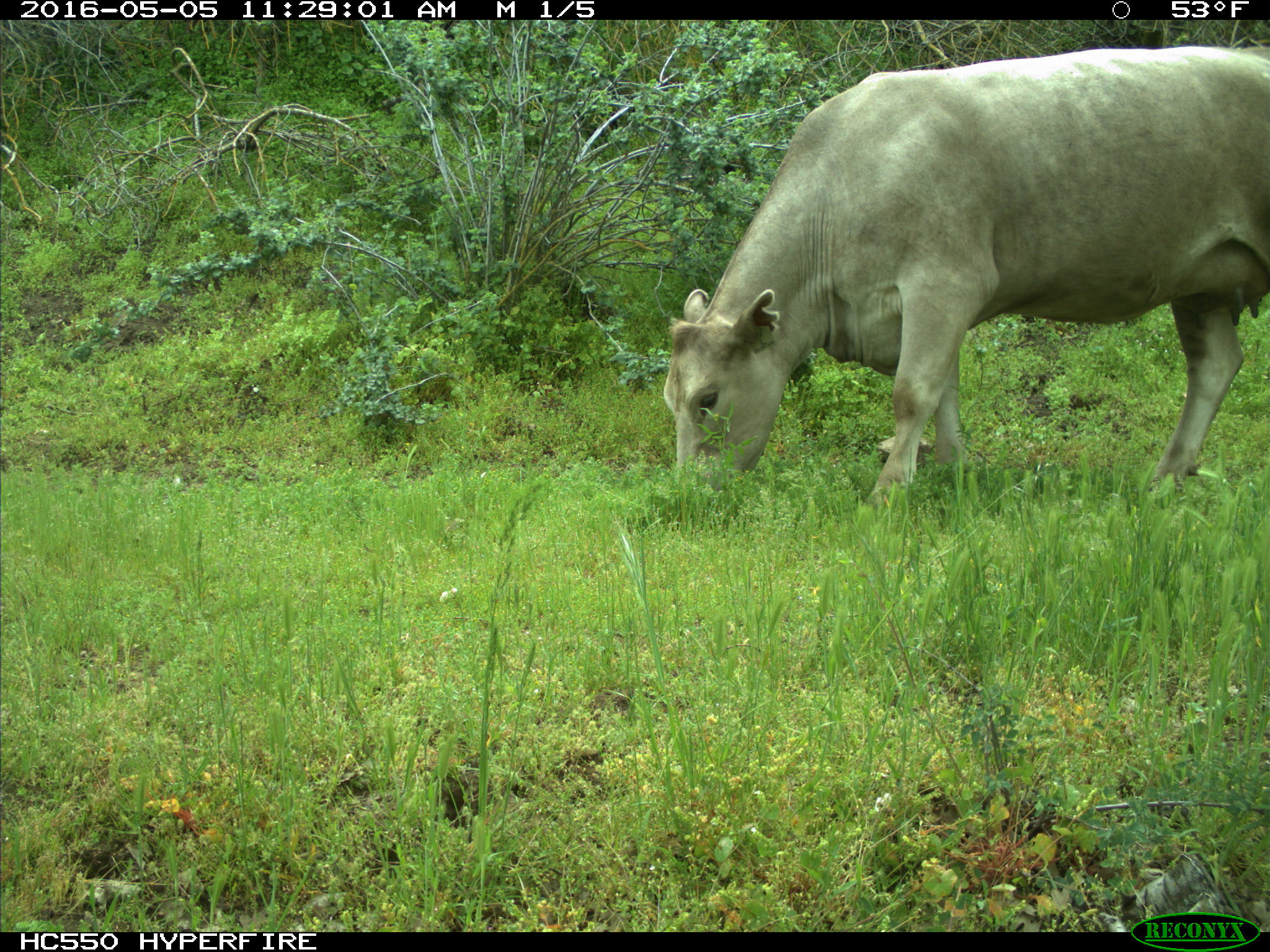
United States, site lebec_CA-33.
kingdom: Animalia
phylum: Chordata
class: Mammalia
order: Artiodactyla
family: Bovidae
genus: Bos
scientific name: Bos taurus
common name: domestic cow